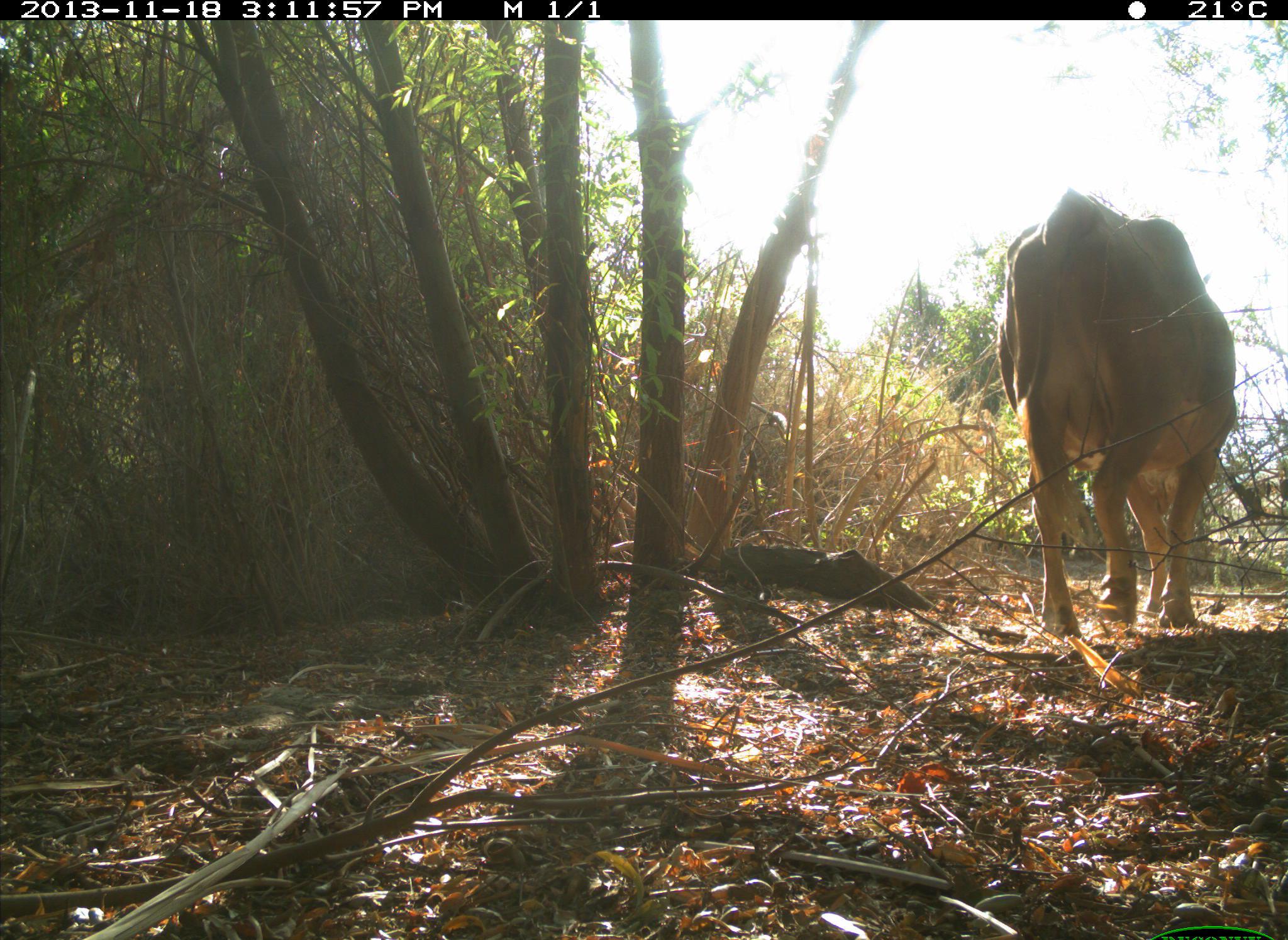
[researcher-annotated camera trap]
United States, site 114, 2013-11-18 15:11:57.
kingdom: Animalia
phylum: Chordata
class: Mammalia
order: Artiodactyla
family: Bovidae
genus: Bos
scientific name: Bos taurus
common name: cow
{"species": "cow (Bos taurus)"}